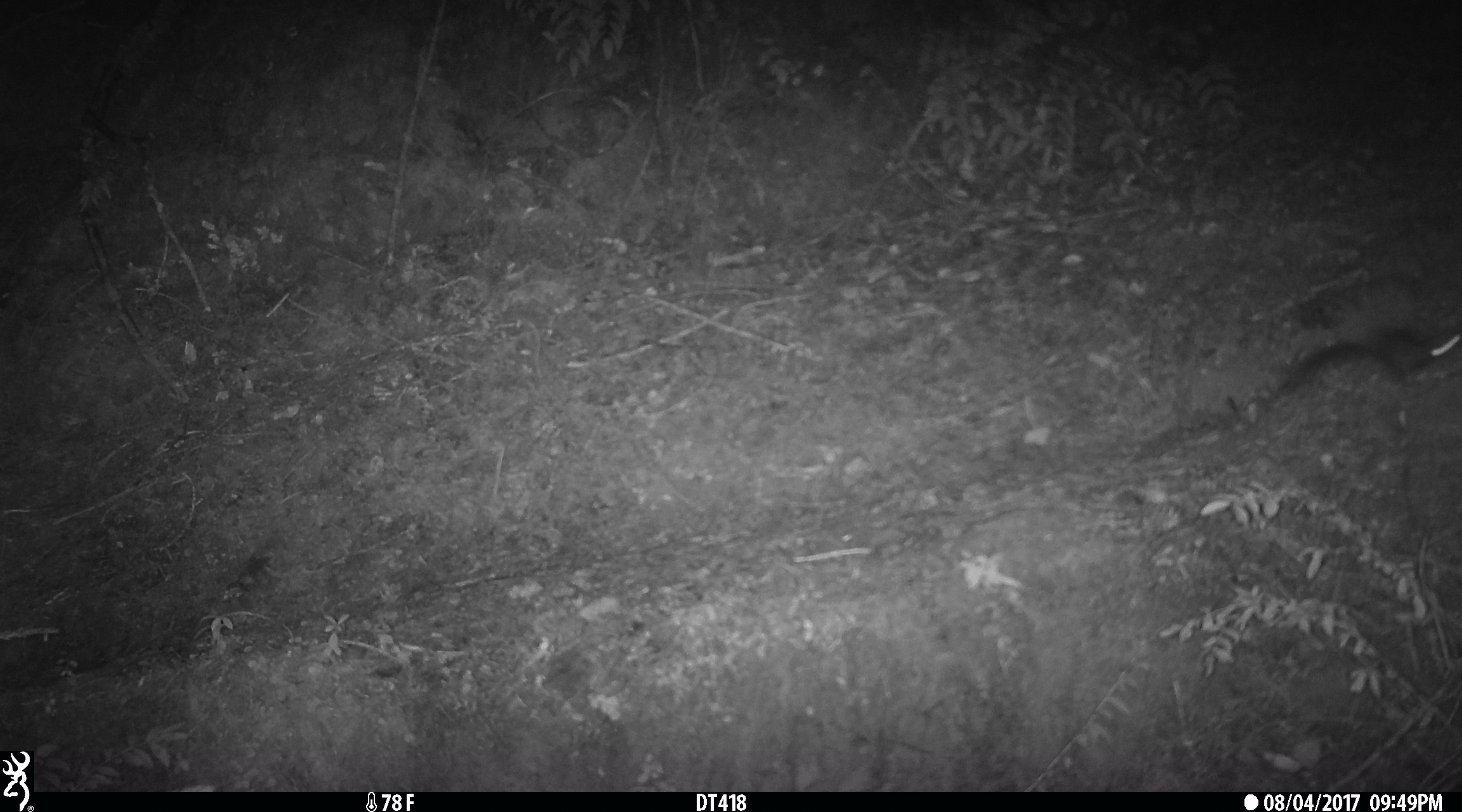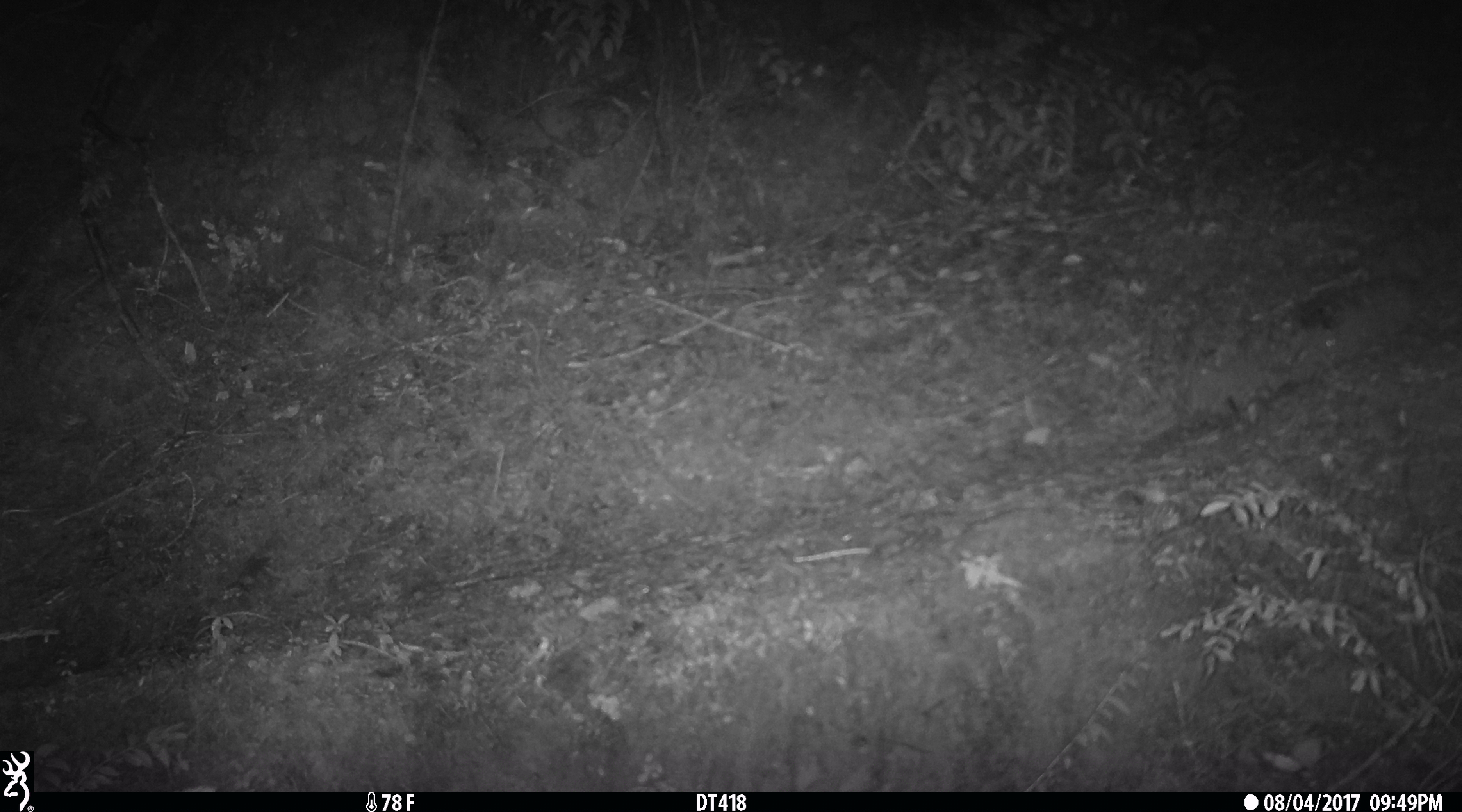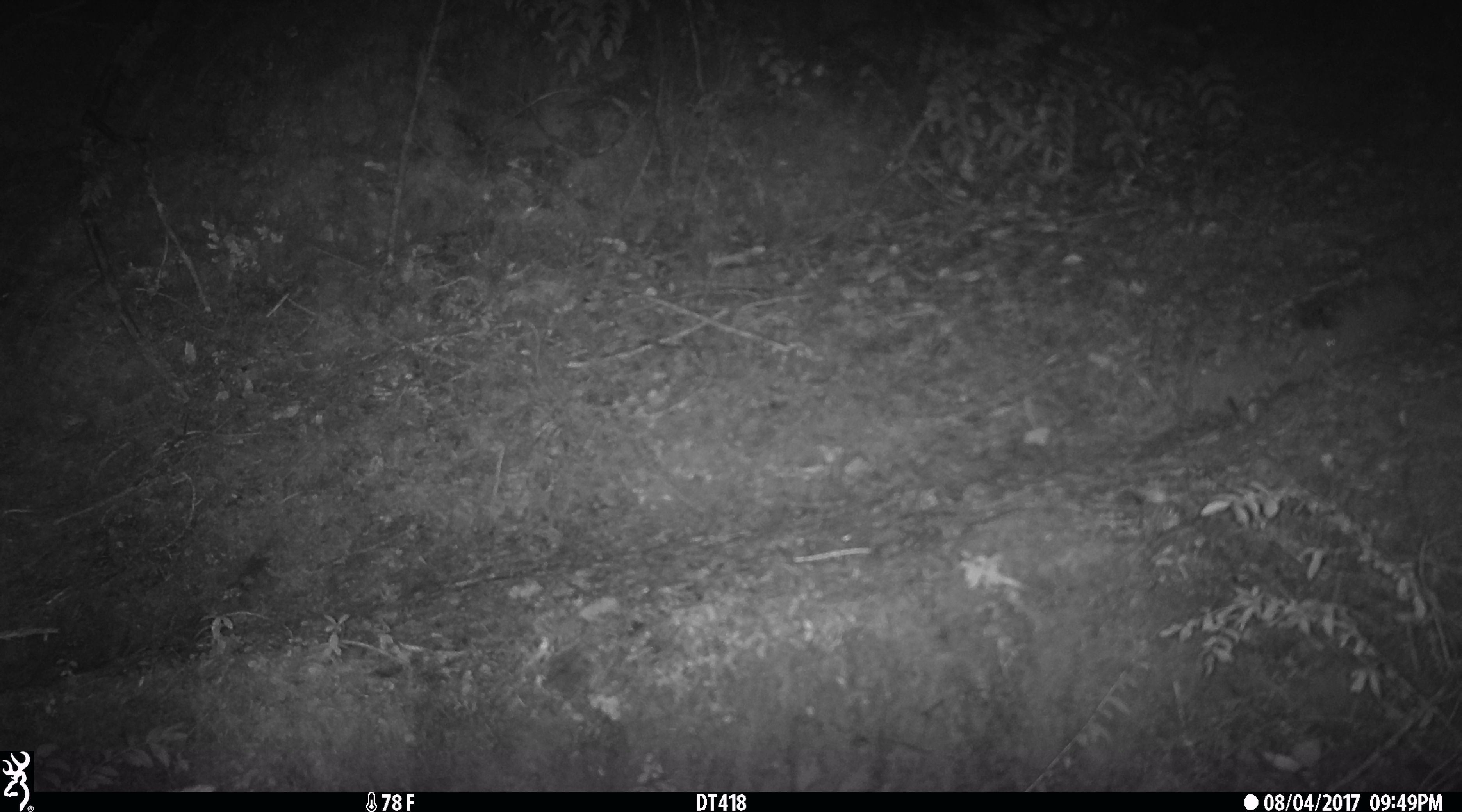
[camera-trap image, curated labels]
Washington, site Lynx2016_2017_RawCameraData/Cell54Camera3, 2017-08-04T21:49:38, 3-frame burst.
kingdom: Animalia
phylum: Chordata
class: Mammalia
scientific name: Mammalia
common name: small mammal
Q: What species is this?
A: Small mammal (Mammalia).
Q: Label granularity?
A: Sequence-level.